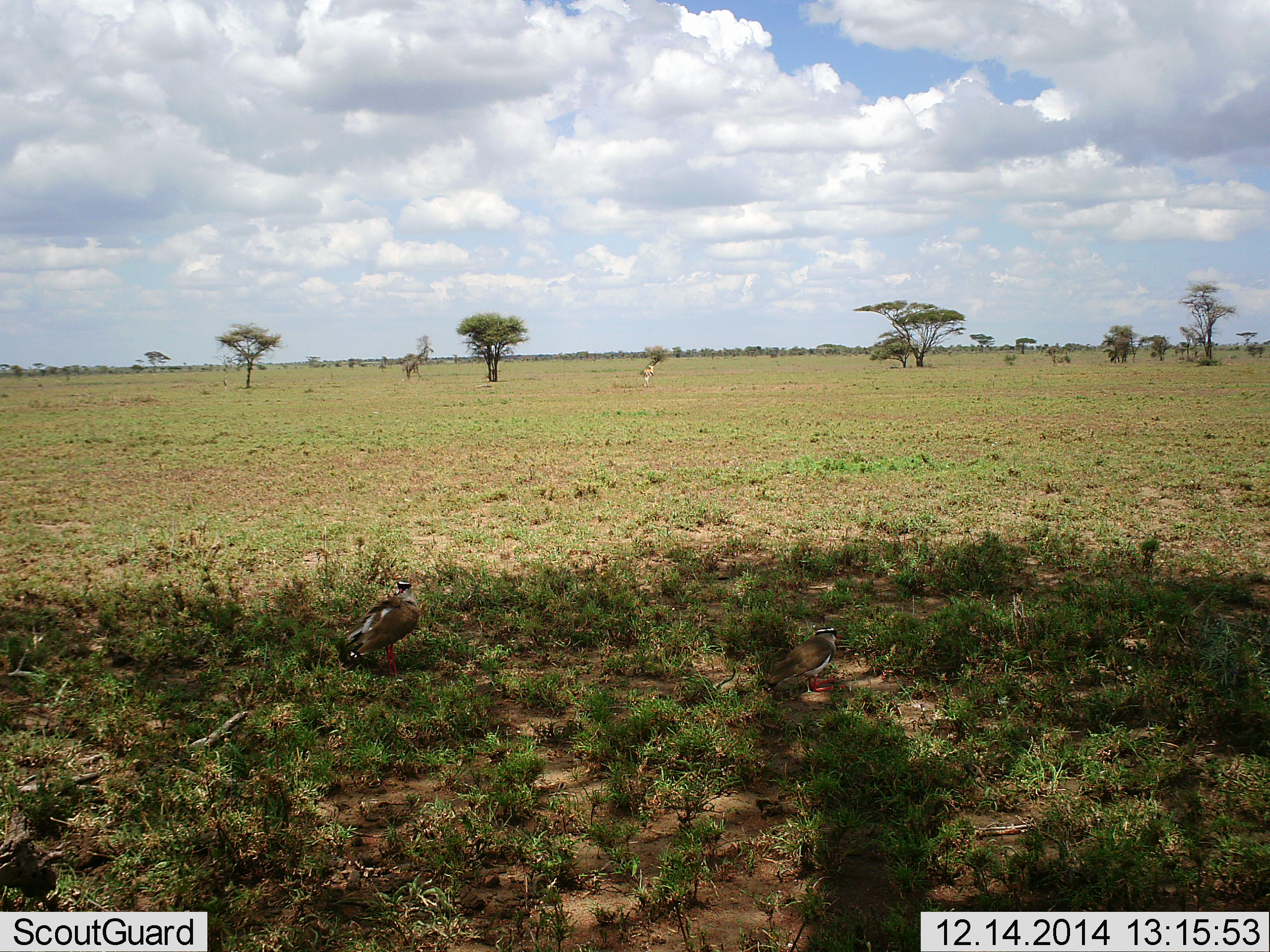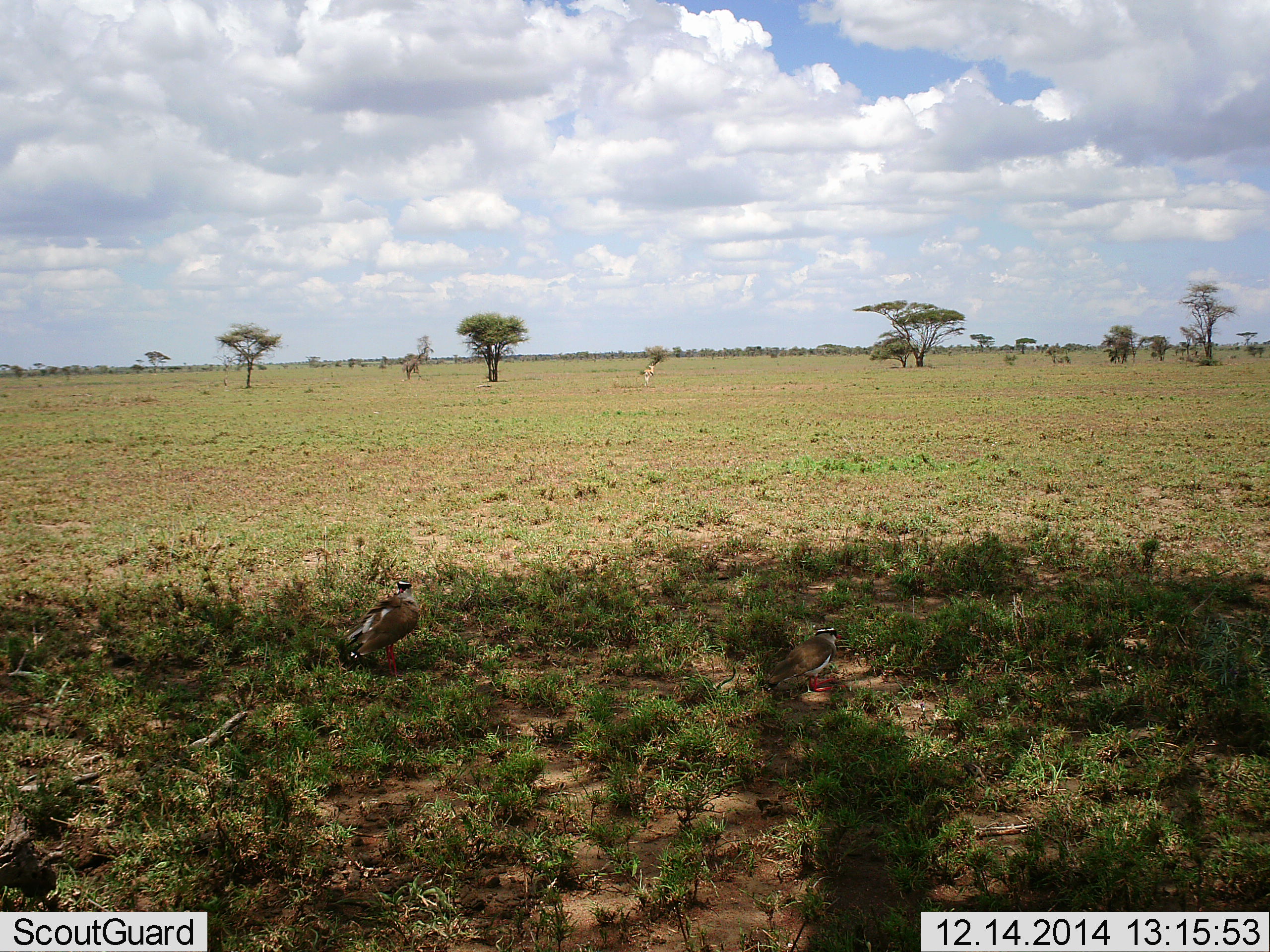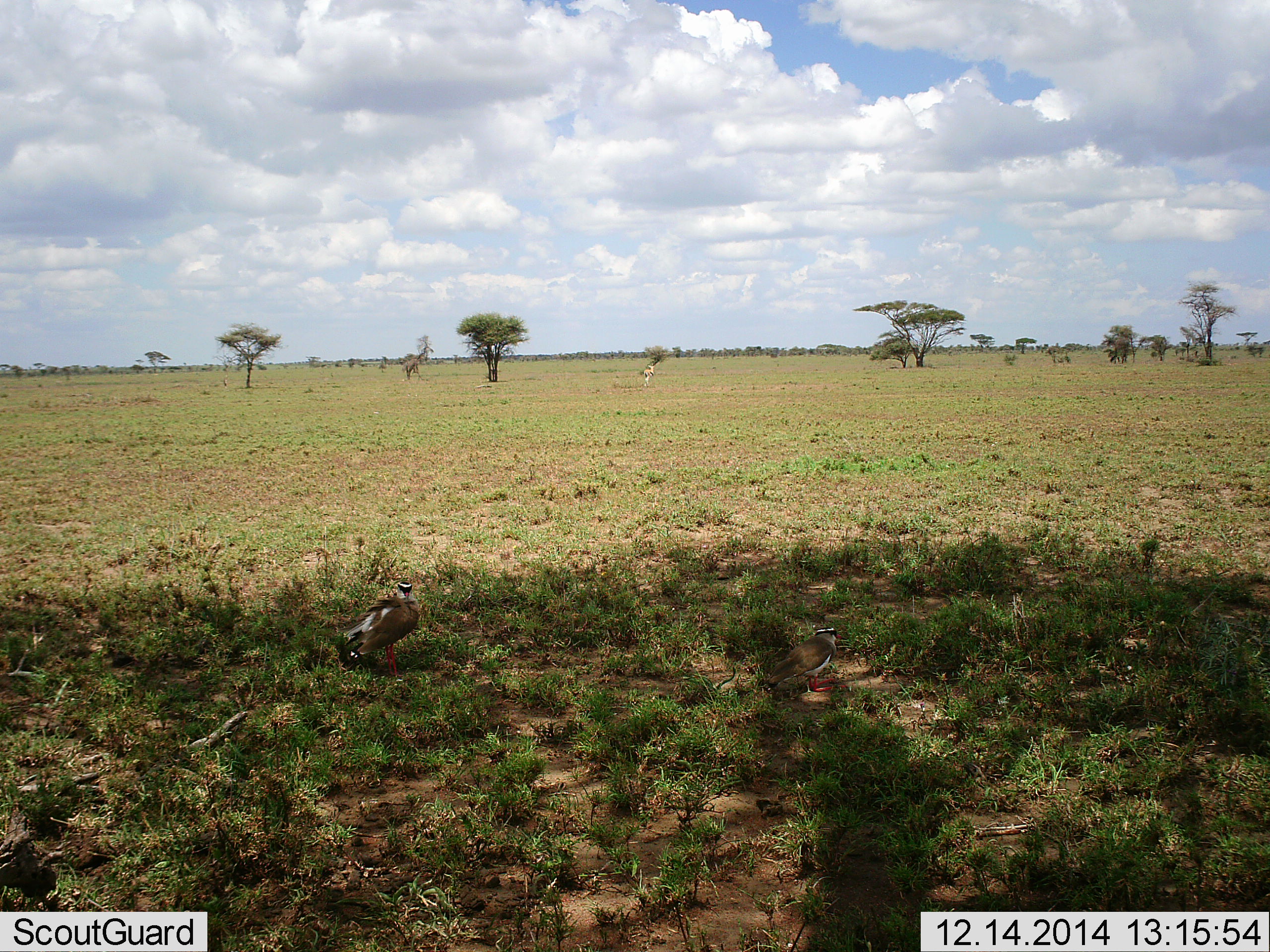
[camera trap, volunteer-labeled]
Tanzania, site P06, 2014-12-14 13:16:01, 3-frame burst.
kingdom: Animalia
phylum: Chordata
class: Aves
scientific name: Aves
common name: bird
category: otherbird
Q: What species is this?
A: Otherbird (bird) (Aves).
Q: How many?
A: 2.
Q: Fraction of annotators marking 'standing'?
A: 100%.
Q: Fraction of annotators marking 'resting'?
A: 0%.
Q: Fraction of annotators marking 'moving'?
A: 0%.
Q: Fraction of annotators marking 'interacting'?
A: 0%.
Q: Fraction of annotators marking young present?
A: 0%.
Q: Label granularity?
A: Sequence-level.